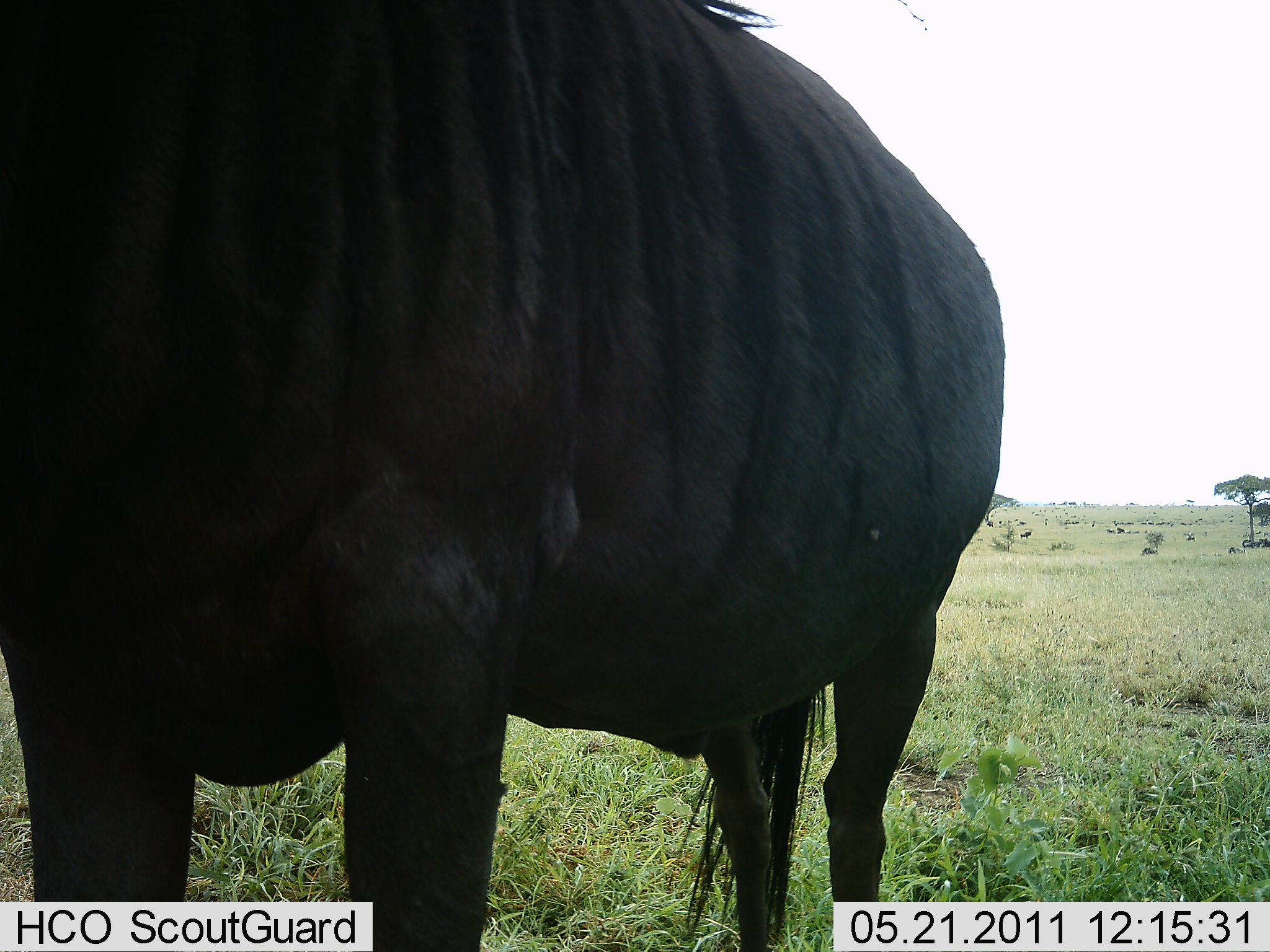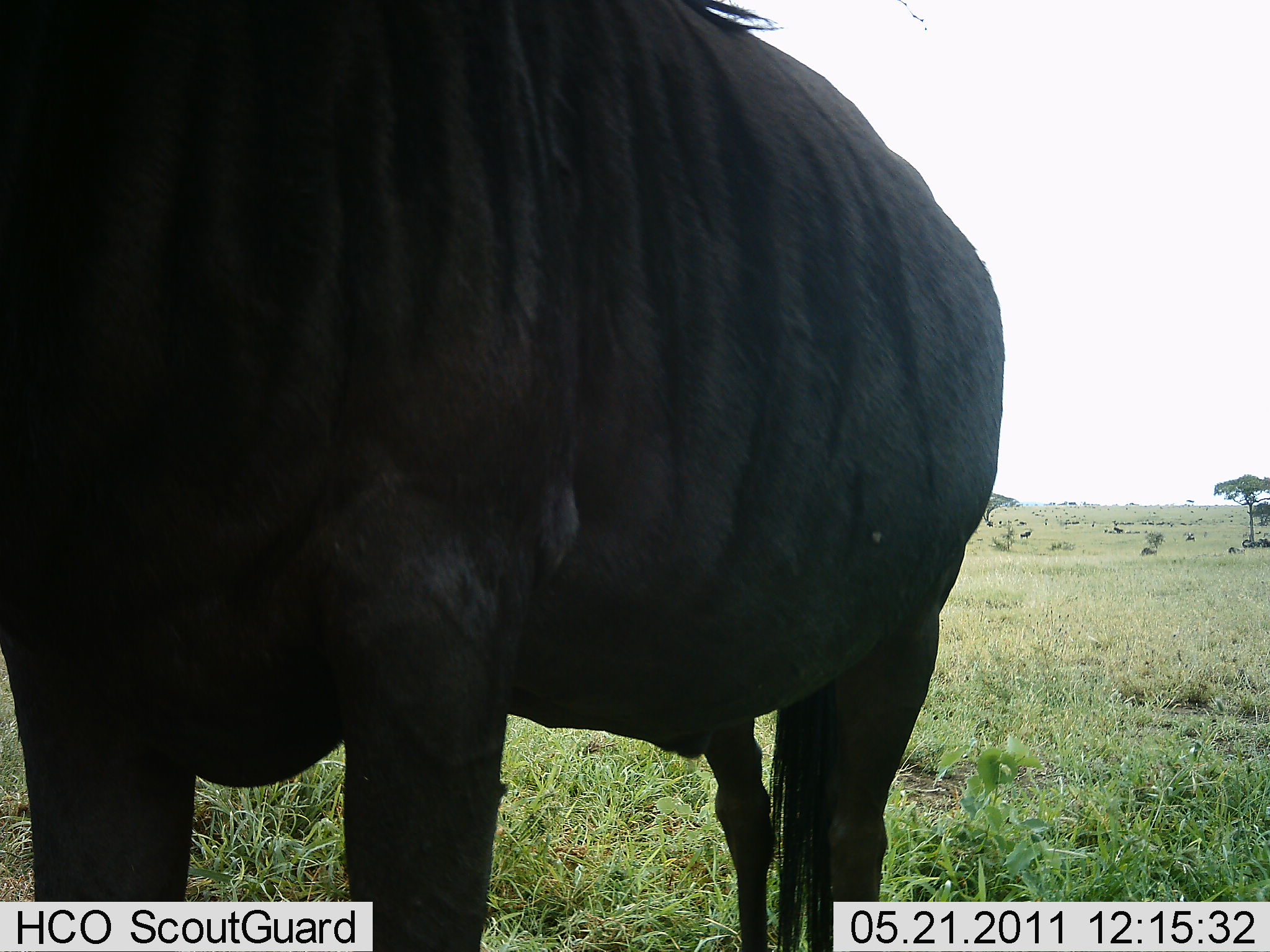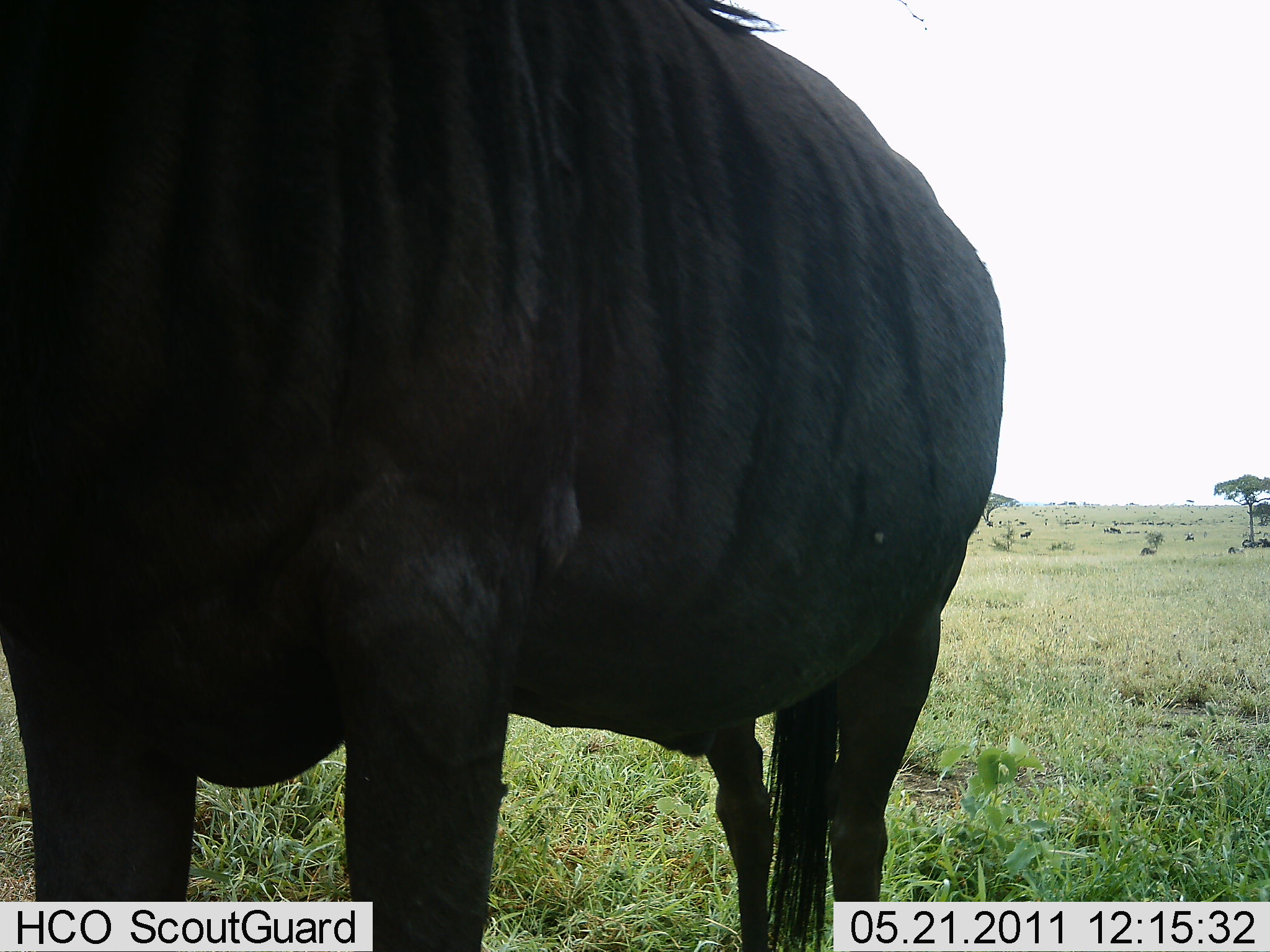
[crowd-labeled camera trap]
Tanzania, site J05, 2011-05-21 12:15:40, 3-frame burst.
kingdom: Animalia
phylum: Chordata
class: Mammalia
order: Artiodactyla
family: Bovidae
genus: Connochaetes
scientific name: Connochaetes taurinus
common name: blue wildebeest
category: wildebeest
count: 1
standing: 100%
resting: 0%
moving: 0%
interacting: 0%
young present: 0%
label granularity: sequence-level